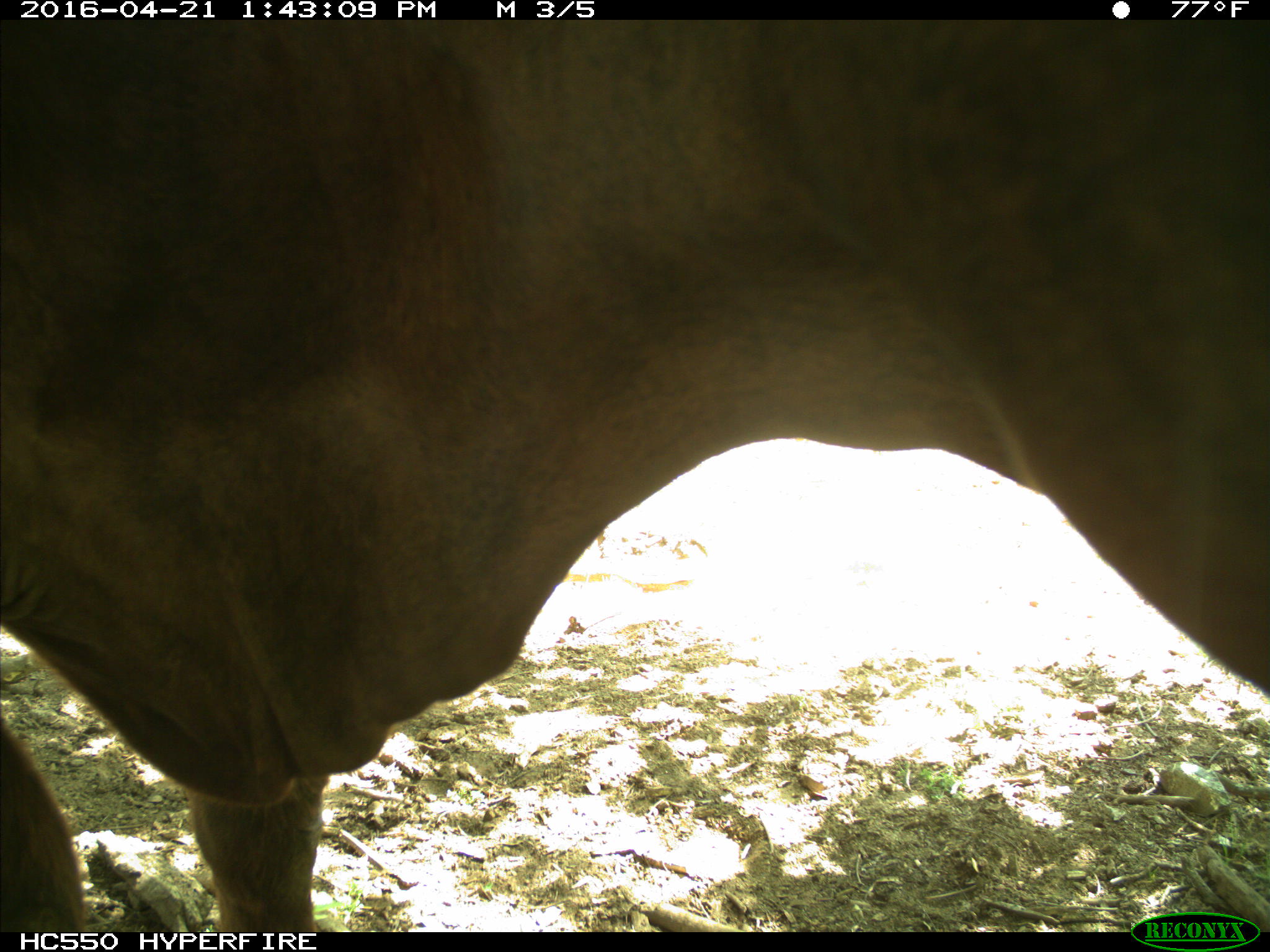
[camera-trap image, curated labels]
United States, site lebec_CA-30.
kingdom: Animalia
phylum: Chordata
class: Mammalia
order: Artiodactyla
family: Bovidae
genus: Bos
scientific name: Bos taurus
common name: domestic cow